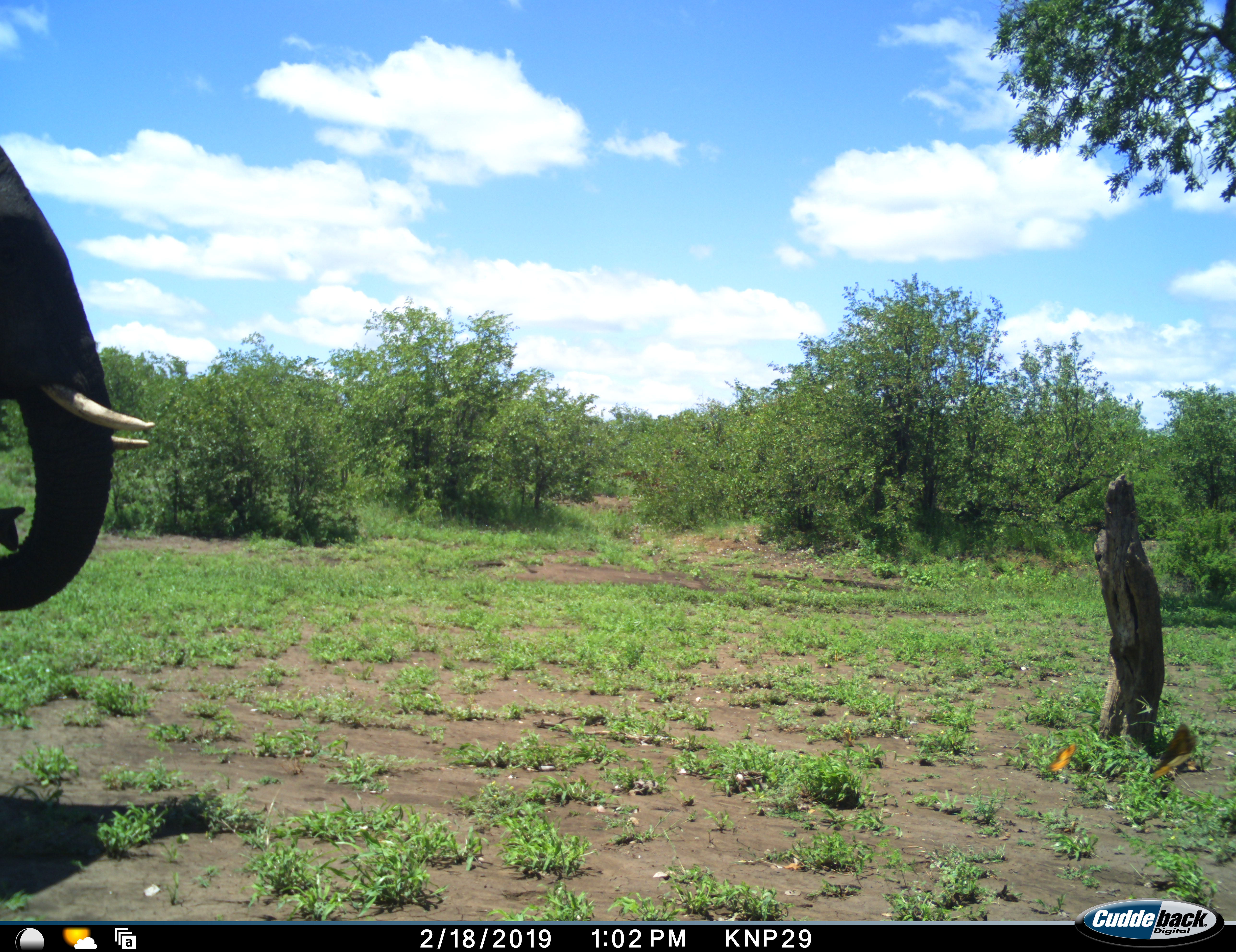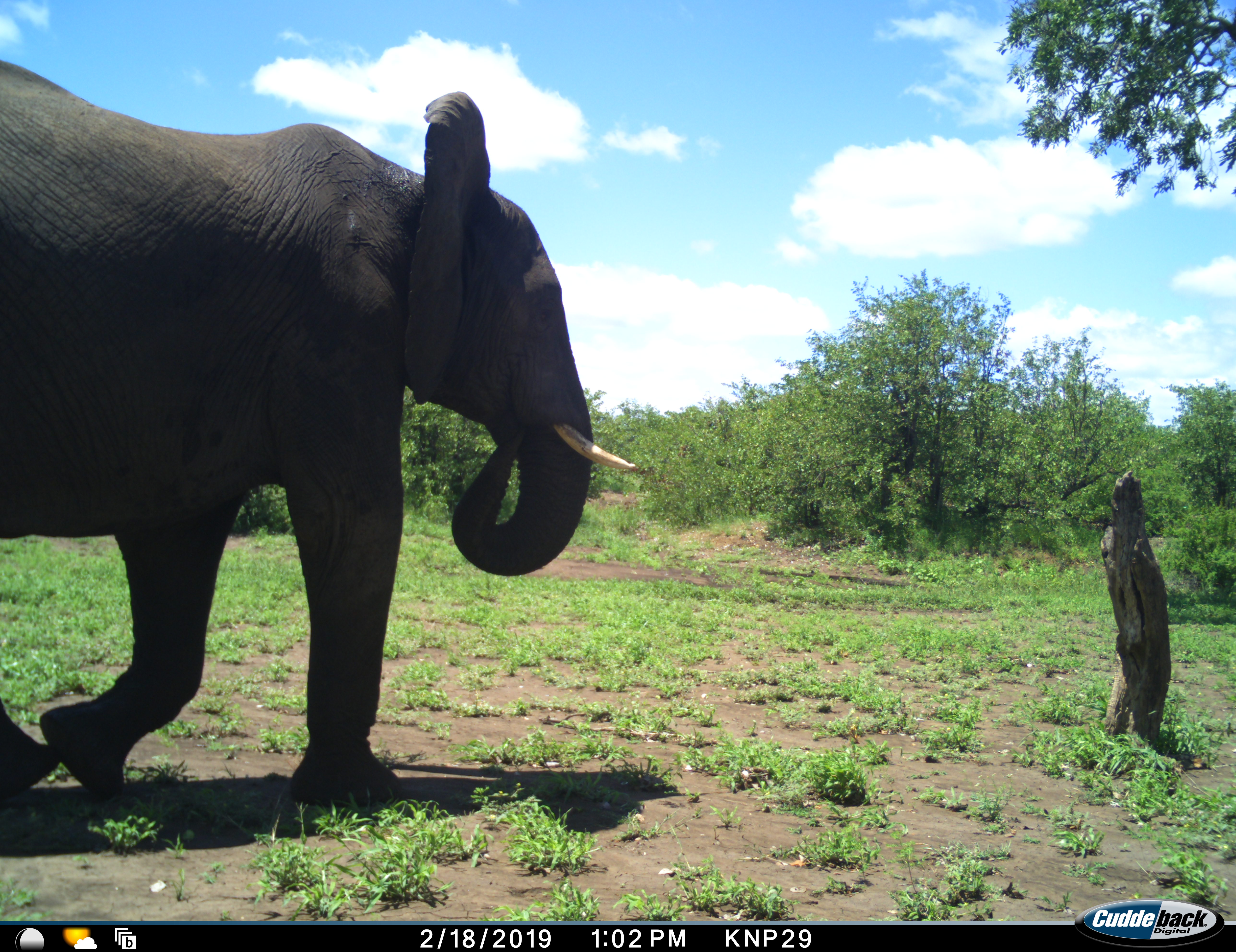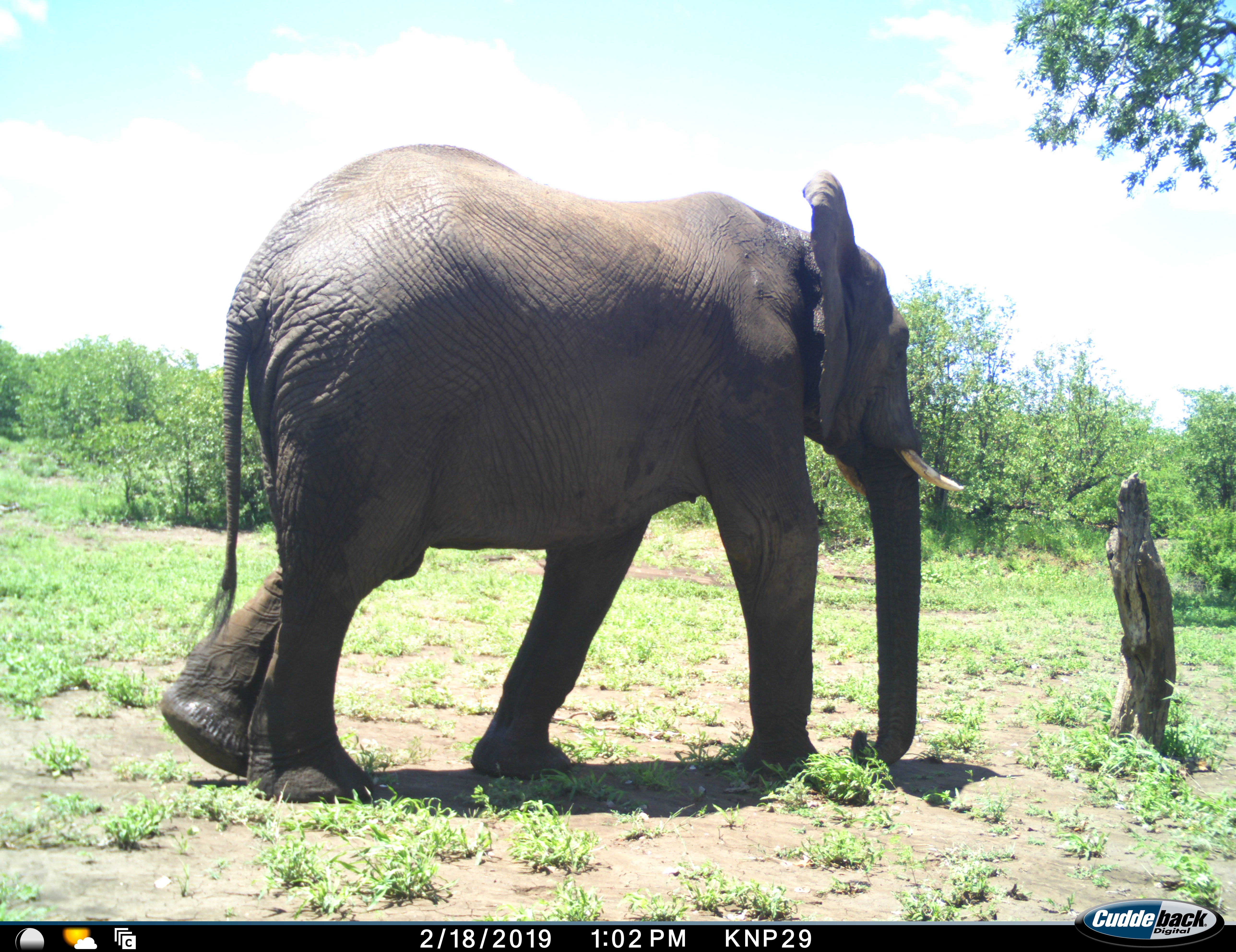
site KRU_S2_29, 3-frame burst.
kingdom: Animalia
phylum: Chordata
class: Mammalia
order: Proboscidea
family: Elephantidae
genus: Loxodonta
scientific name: Loxodonta africana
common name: african bush elephant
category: elephant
Elephant (african bush elephant) (Loxodonta africana), count 1. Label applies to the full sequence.